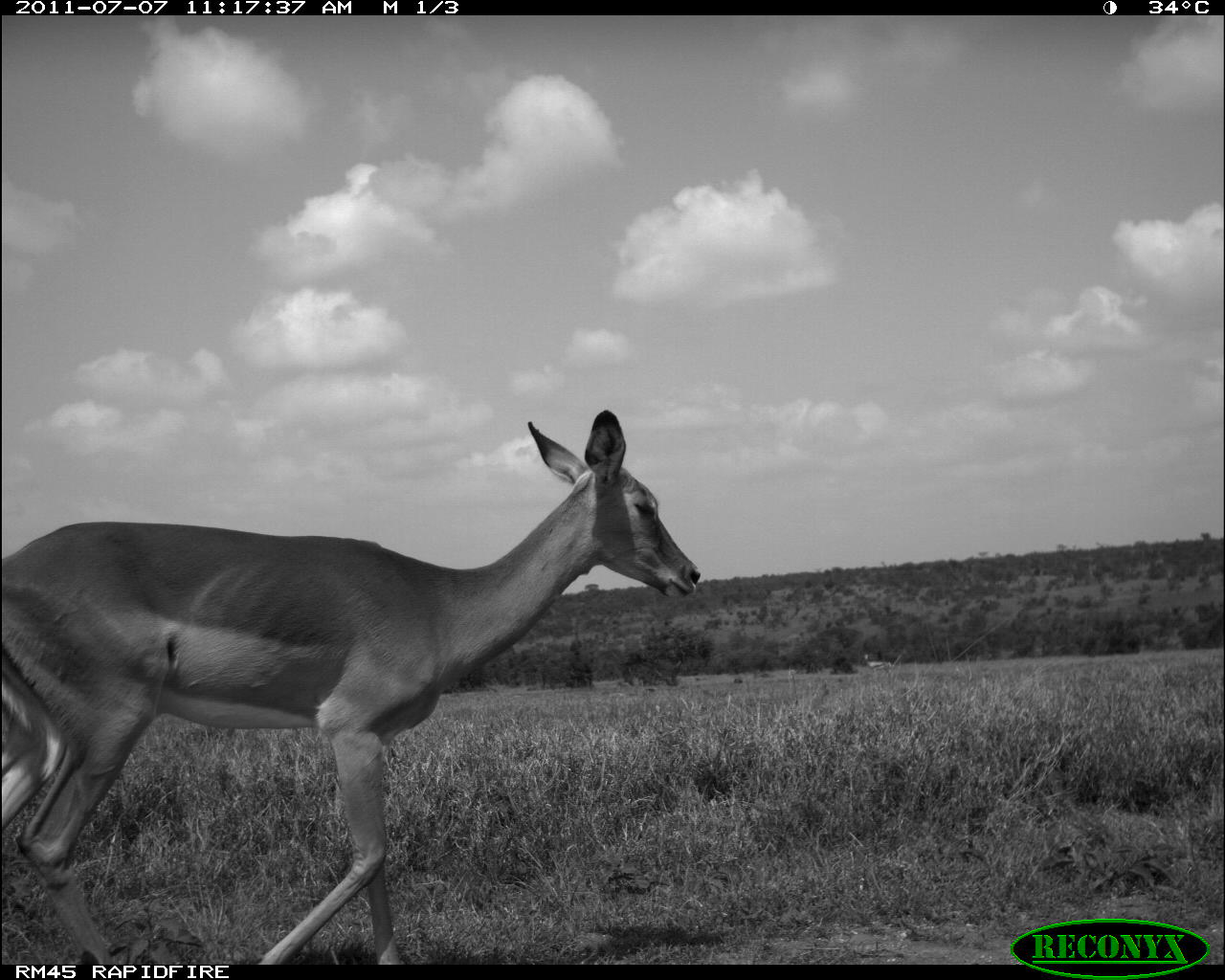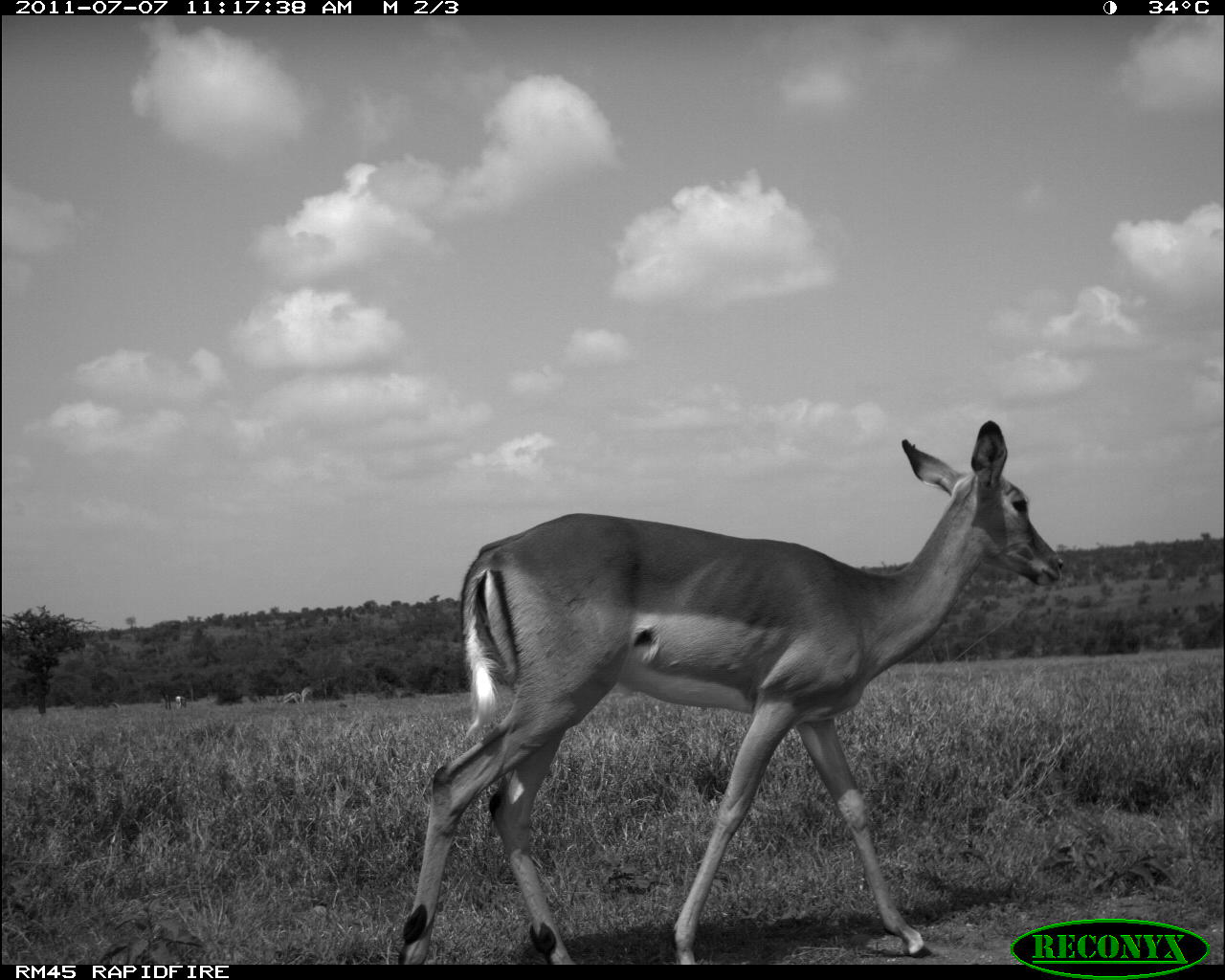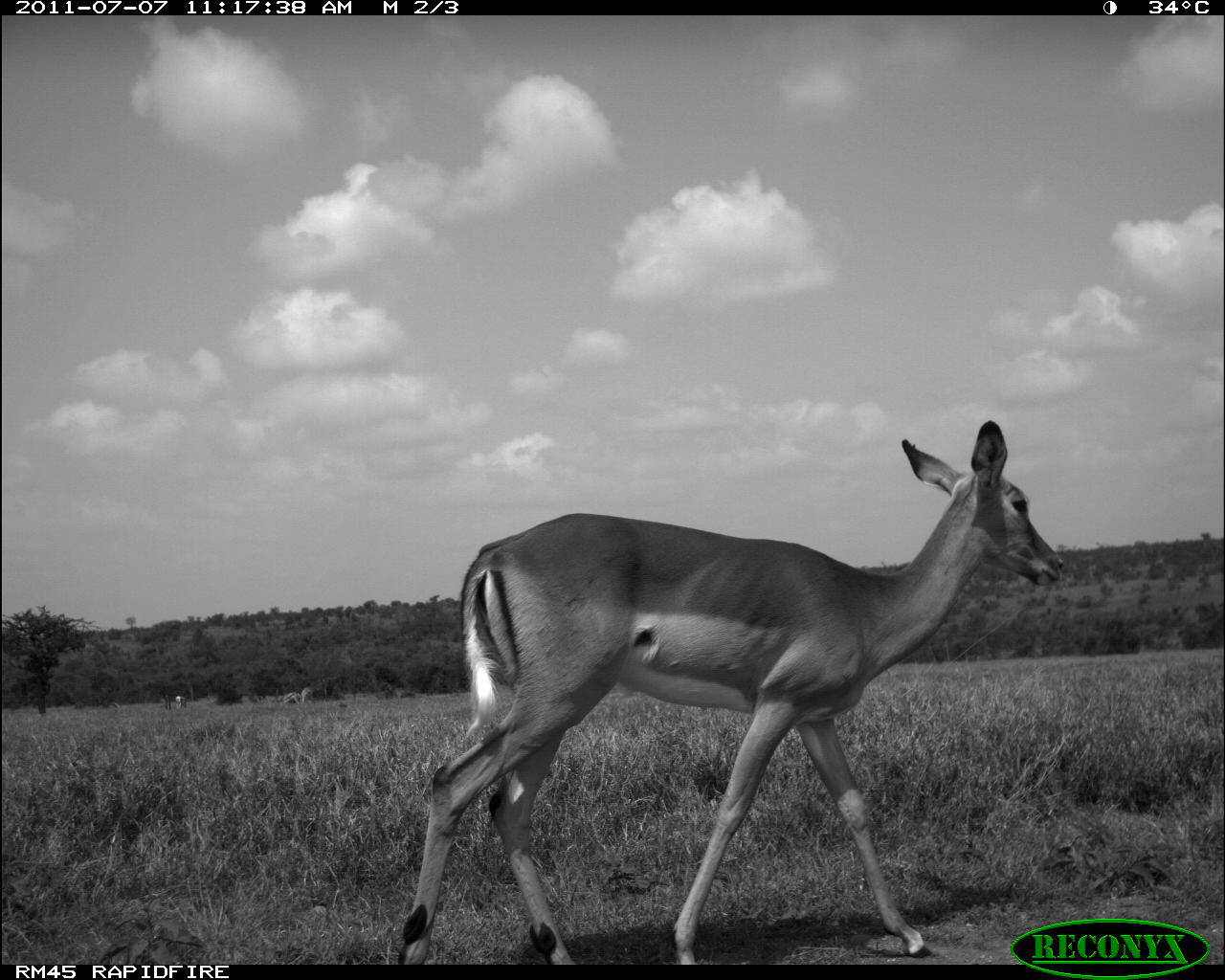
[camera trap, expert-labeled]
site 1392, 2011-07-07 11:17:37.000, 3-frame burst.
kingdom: Animalia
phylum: Chordata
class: Mammalia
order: Artiodactyla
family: Bovidae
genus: Aepyceros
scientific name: Aepyceros melampus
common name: impala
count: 1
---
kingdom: Animalia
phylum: Chordata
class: Mammalia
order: Artiodactyla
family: Bovidae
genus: Nanger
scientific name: Nanger granti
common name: grant's gazelle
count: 3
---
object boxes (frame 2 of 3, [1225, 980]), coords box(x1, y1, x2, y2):
aepyceros melampus: box(399, 421, 1062, 963); box(275, 691, 299, 708); box(300, 684, 316, 704); box(174, 695, 188, 711)